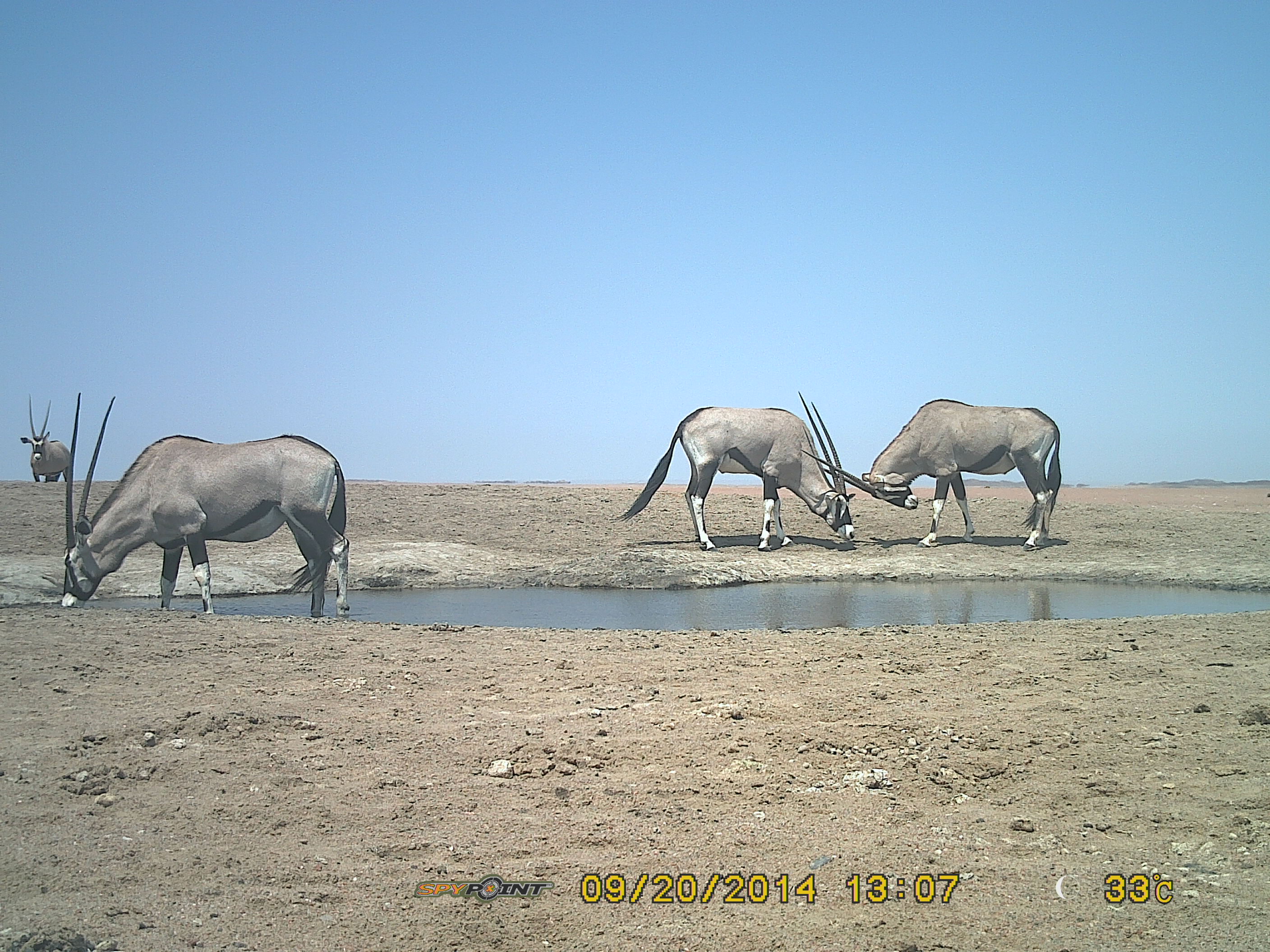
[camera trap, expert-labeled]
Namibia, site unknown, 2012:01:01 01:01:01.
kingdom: Animalia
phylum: Chordata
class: Mammalia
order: Artiodactyla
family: Bovidae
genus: Oryx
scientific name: Oryx gazella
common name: gemsbok